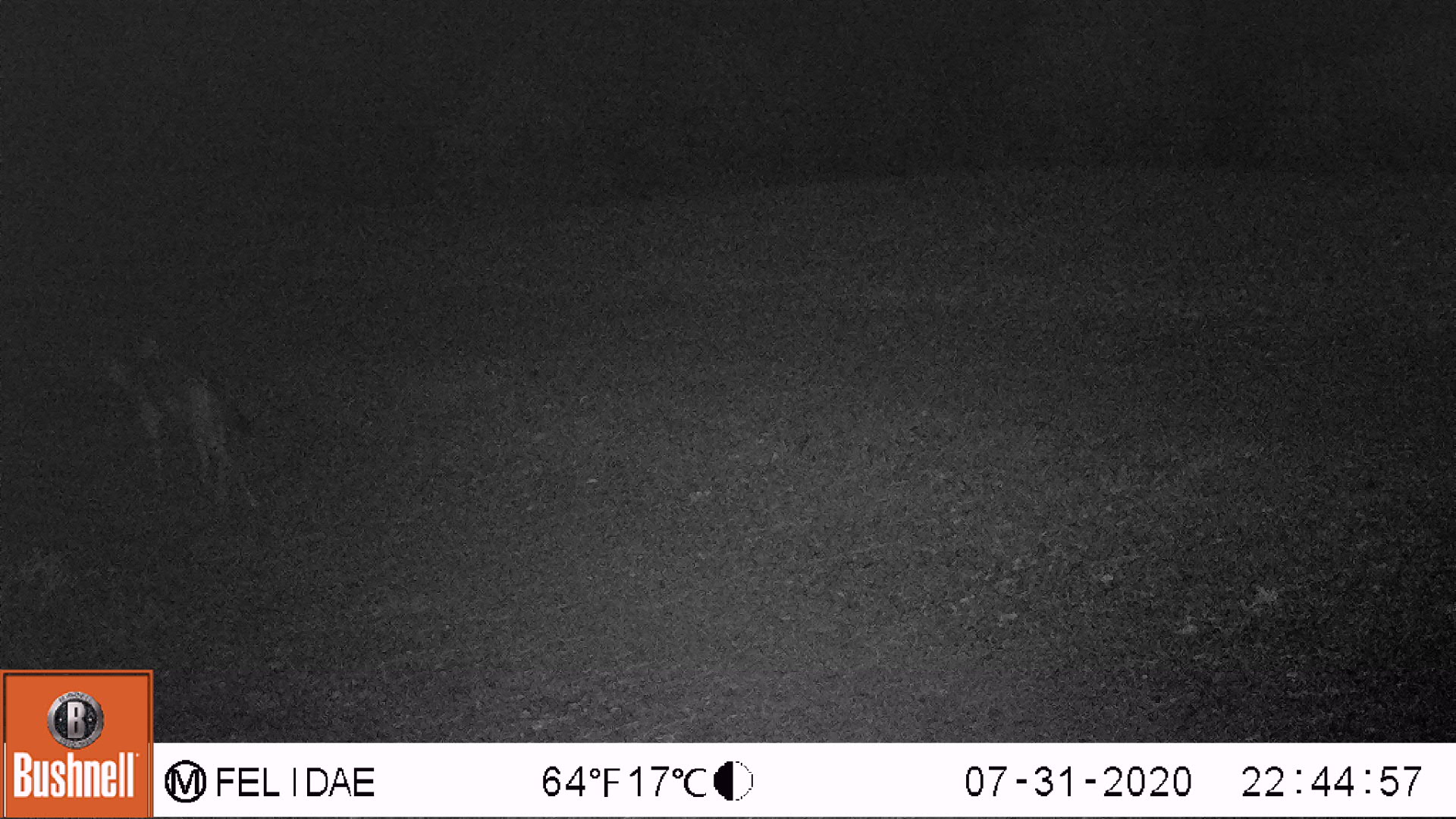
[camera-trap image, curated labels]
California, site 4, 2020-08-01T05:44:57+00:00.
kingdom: Animalia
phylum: Chordata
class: Mammalia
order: Carnivora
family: Canidae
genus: Canis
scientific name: Canis latrans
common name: coyote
Coyote (Canis latrans).